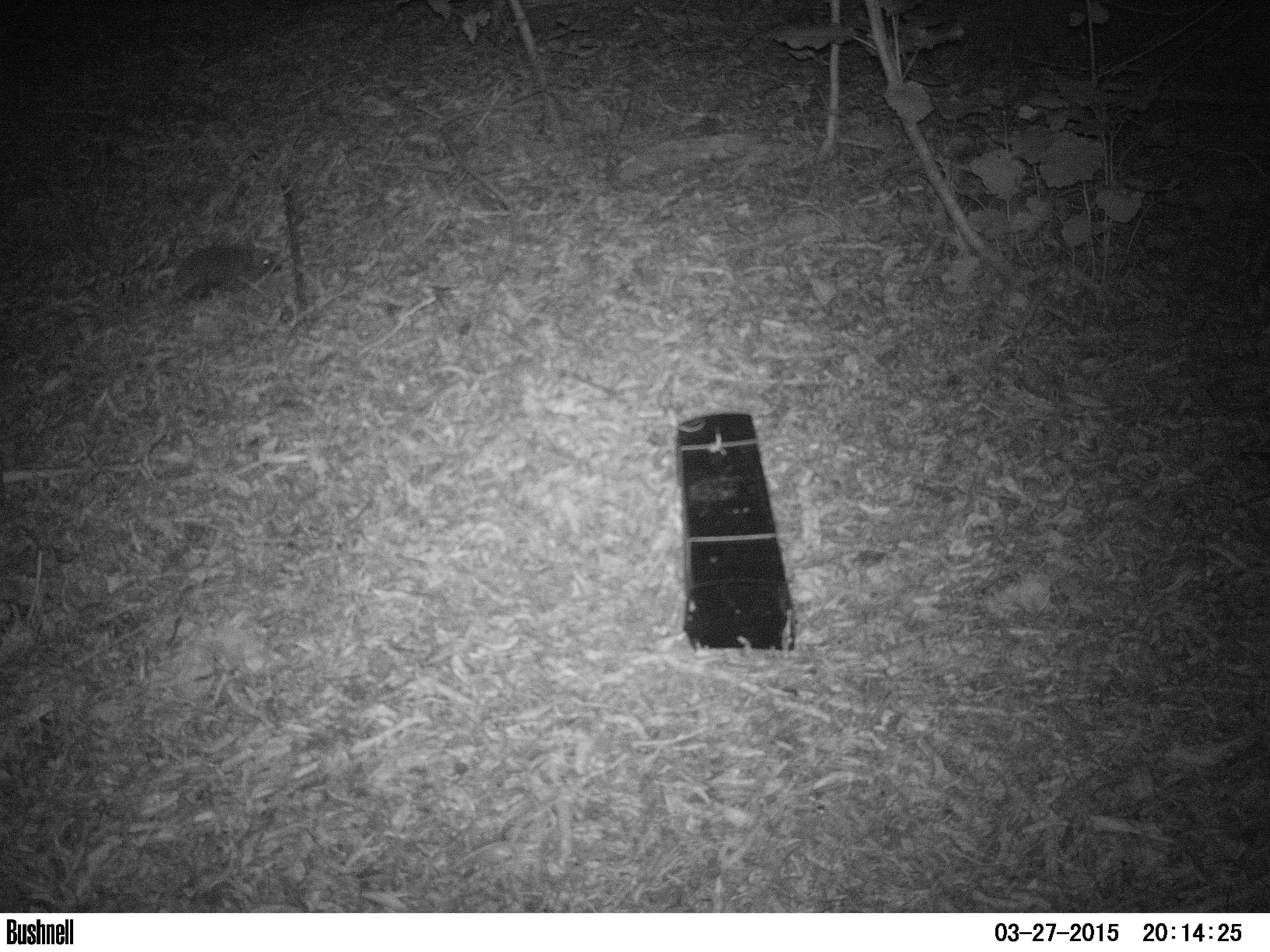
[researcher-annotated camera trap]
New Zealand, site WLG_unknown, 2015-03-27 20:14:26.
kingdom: Animalia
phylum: Chordata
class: Mammalia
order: Eulipotyphla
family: Erinaceidae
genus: Erinaceus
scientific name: Erinaceus europaeus europaeus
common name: european hedgehog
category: hedgehog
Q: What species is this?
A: Hedgehog (european hedgehog) (Erinaceus europaeus europaeus).